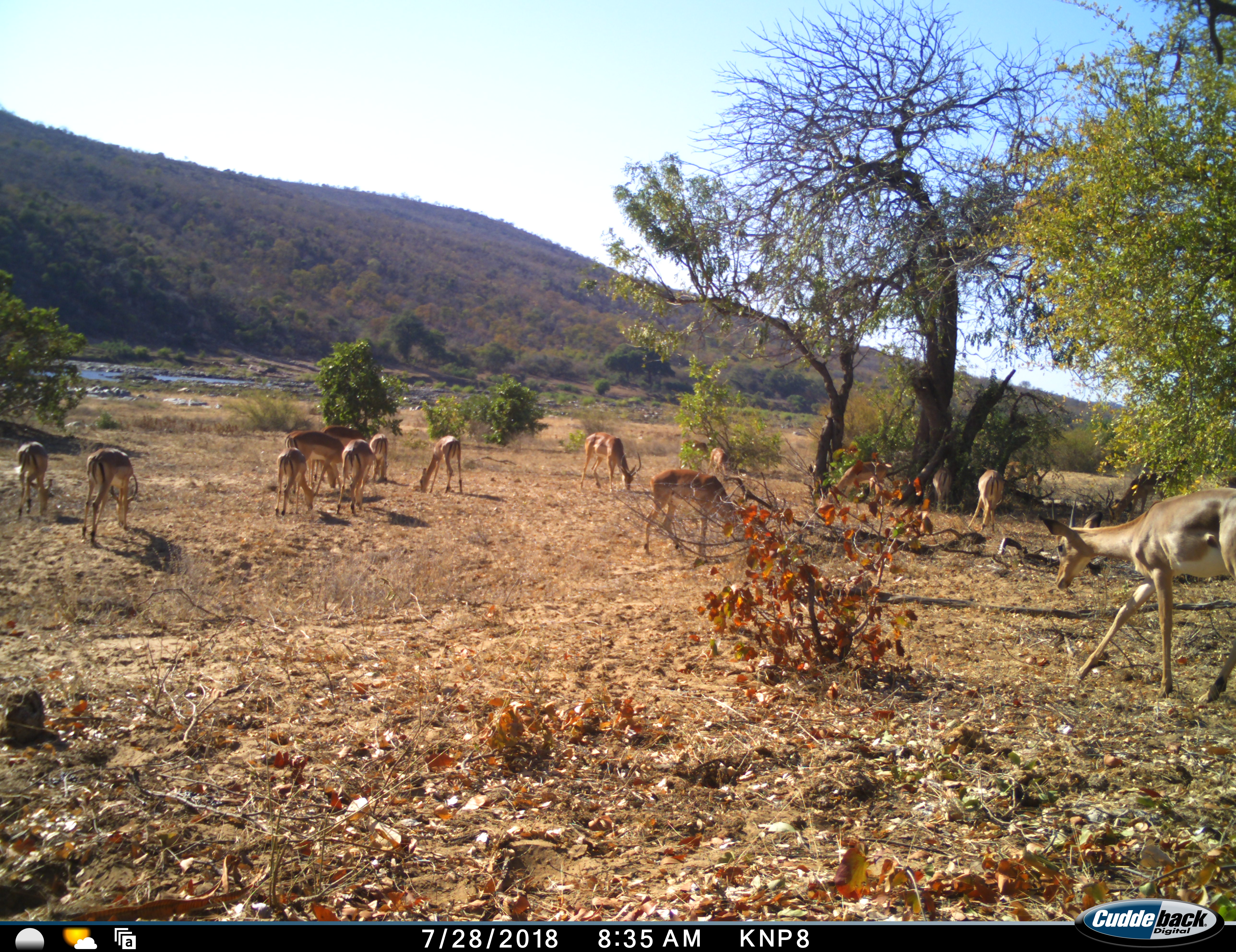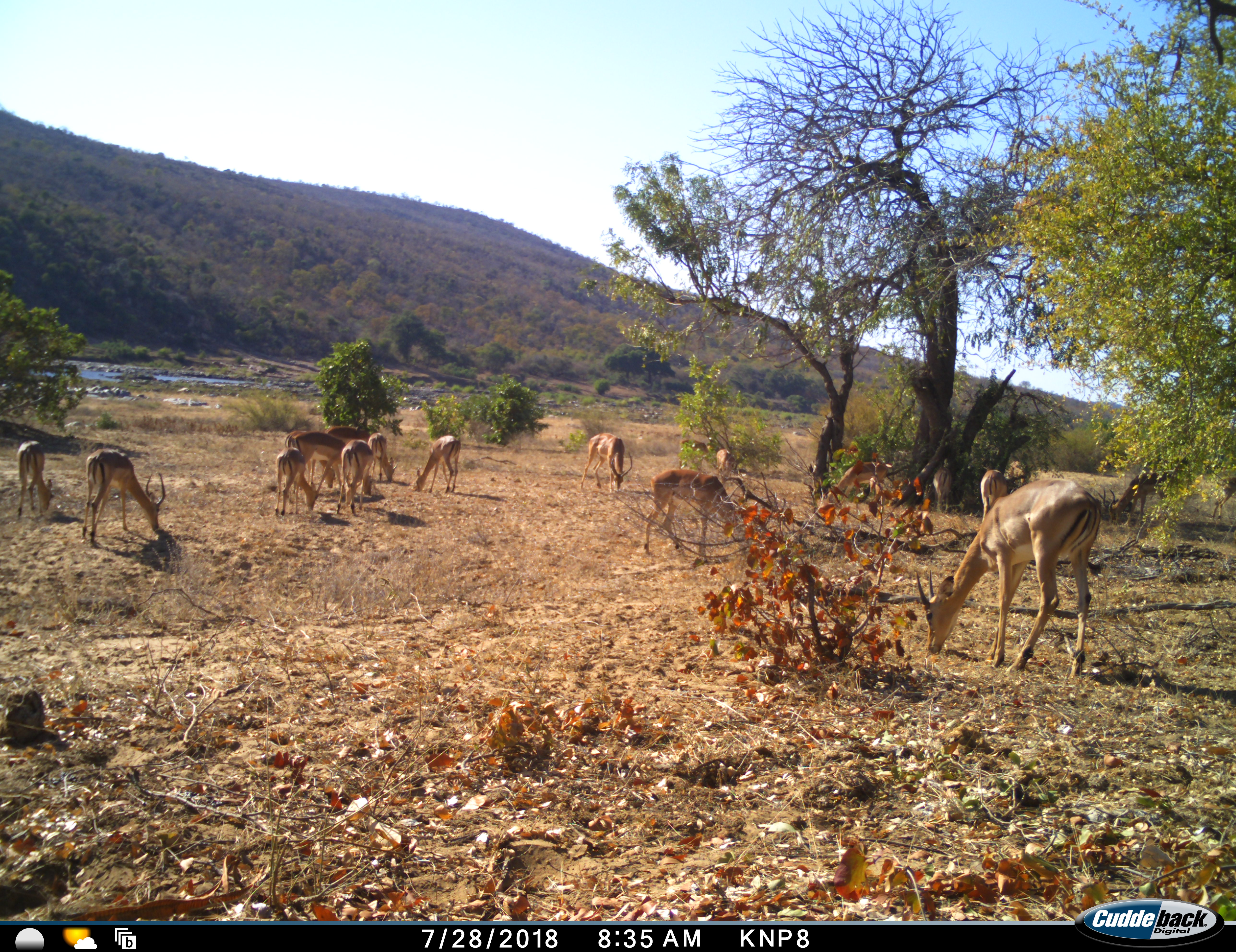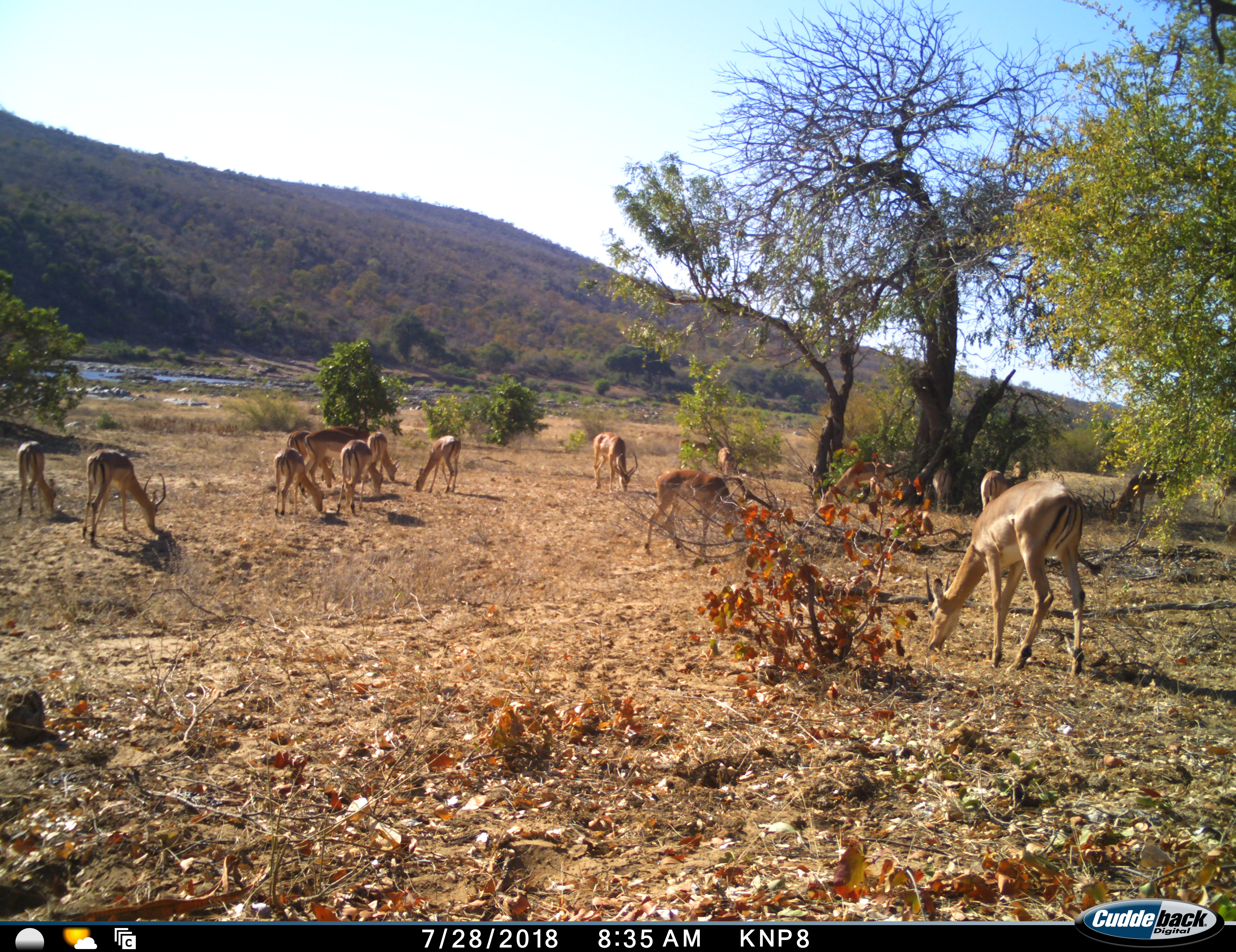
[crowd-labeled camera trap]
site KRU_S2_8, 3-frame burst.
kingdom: Animalia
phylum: Chordata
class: Mammalia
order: Artiodactyla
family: Bovidae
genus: Aepyceros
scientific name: Aepyceros melampus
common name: impala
Impala (Aepyceros melampus), count 11-50. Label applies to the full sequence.